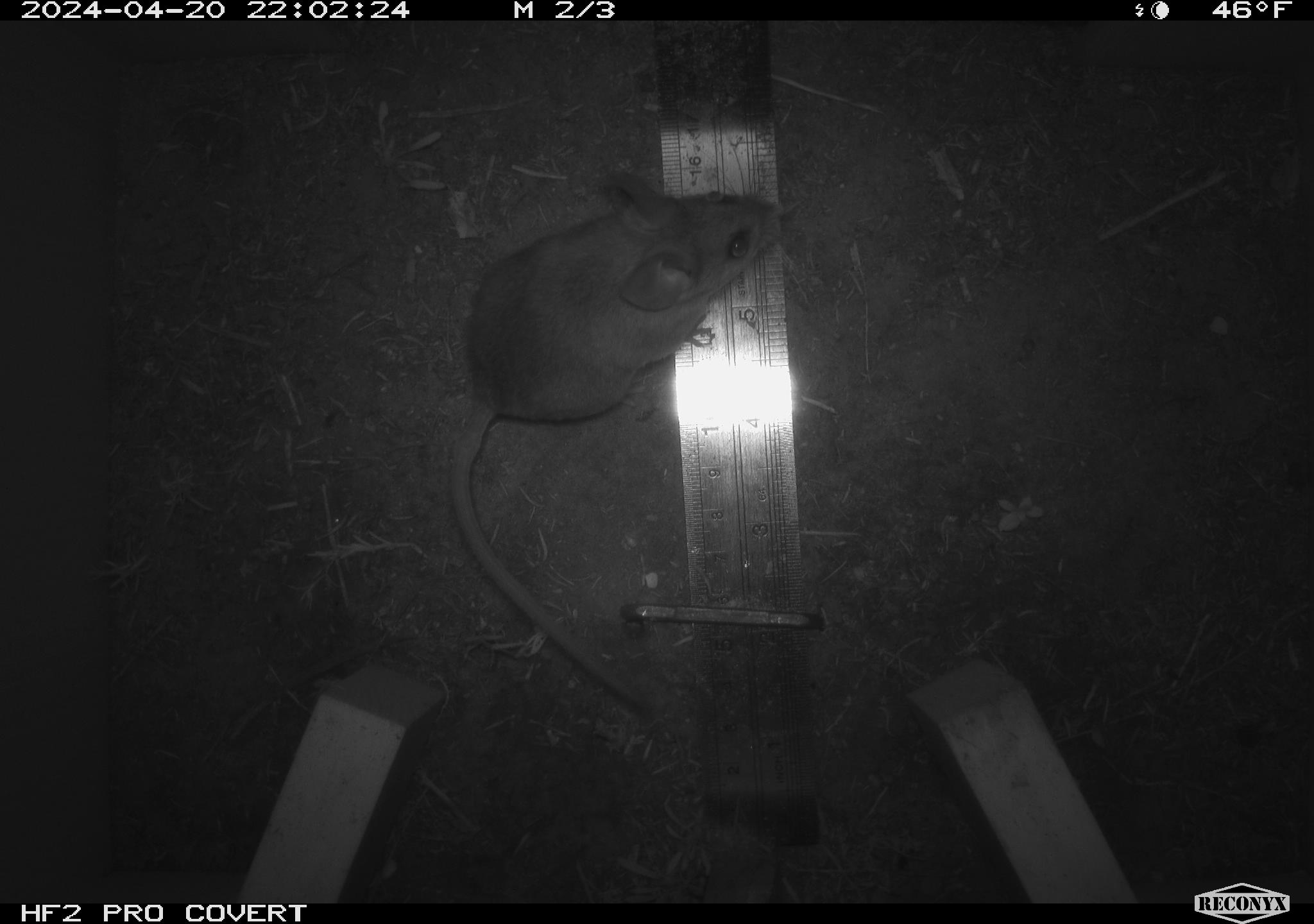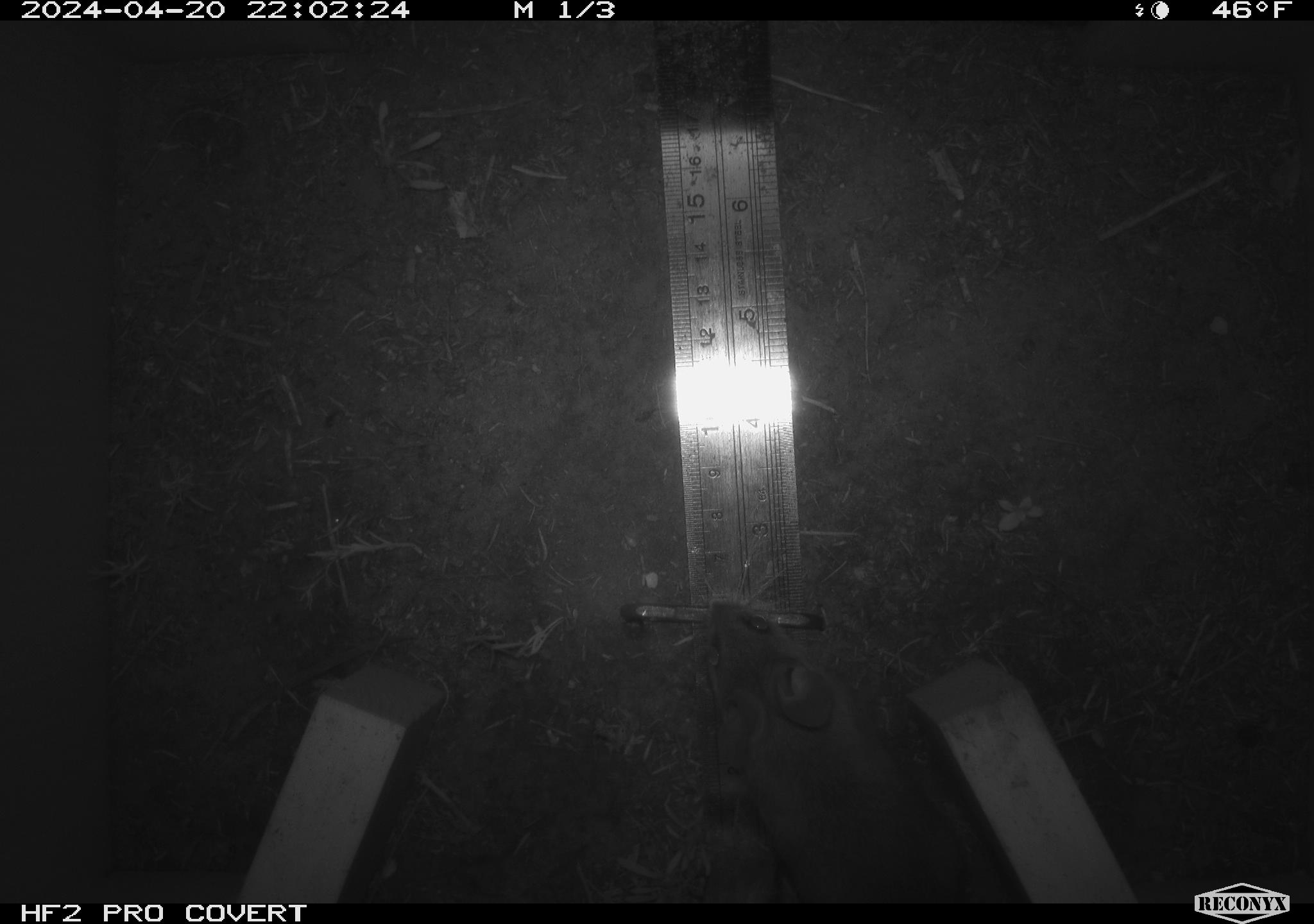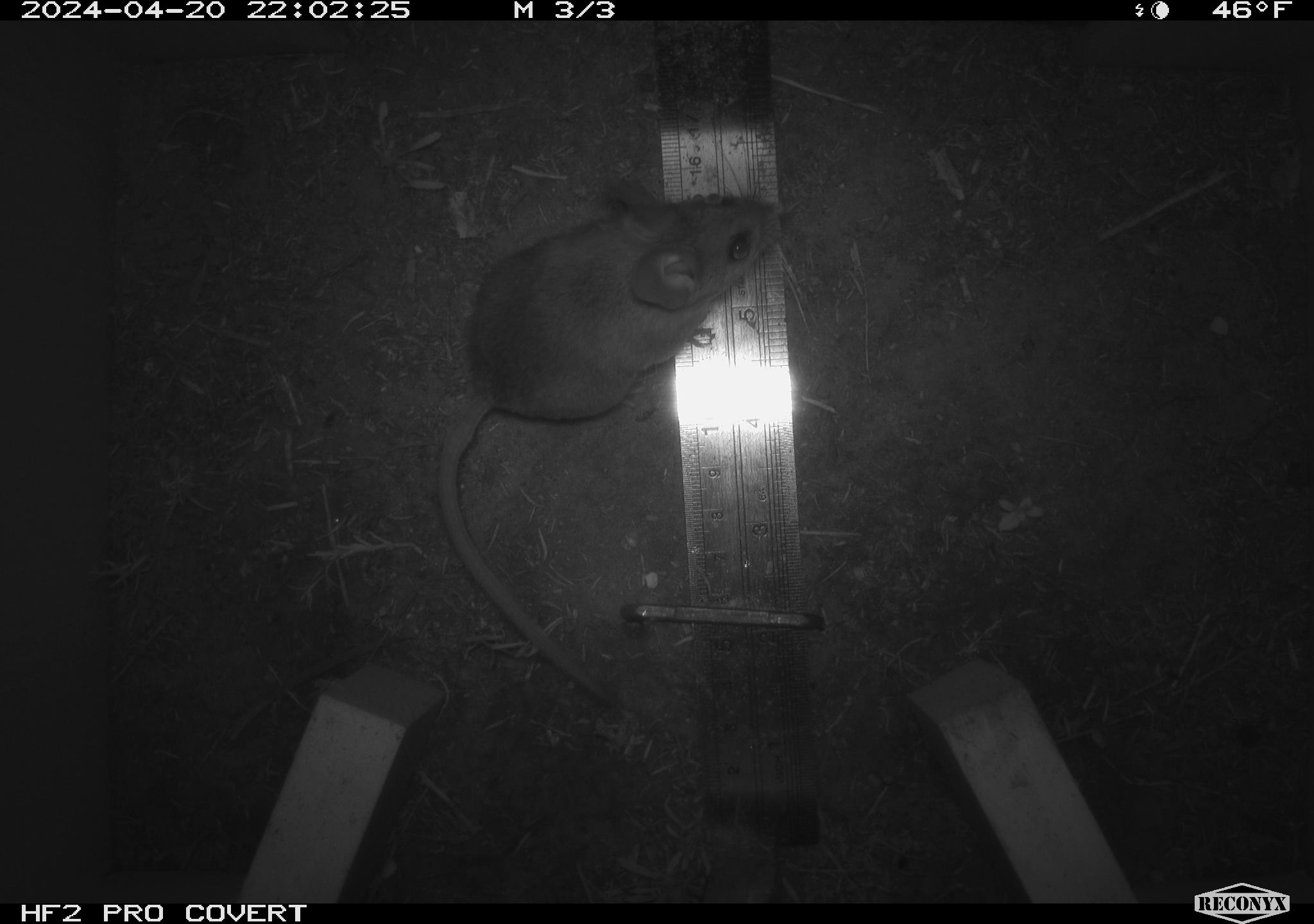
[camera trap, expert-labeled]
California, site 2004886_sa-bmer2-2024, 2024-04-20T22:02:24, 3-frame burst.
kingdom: Animalia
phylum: Chordata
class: Mammalia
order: Rodentia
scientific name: Rodentia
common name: woodrat or rat or mouse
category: woodrat or rat or mouse species